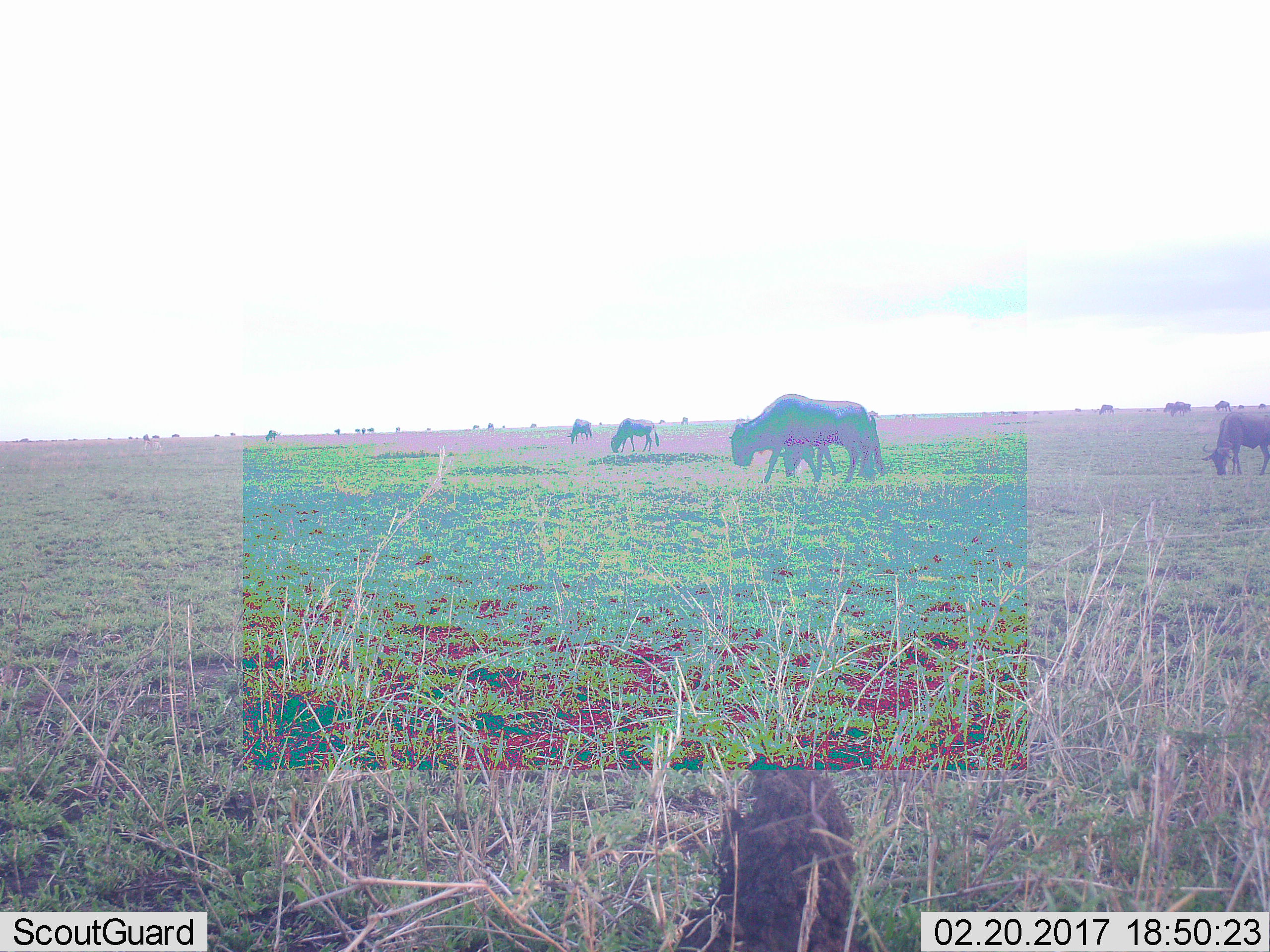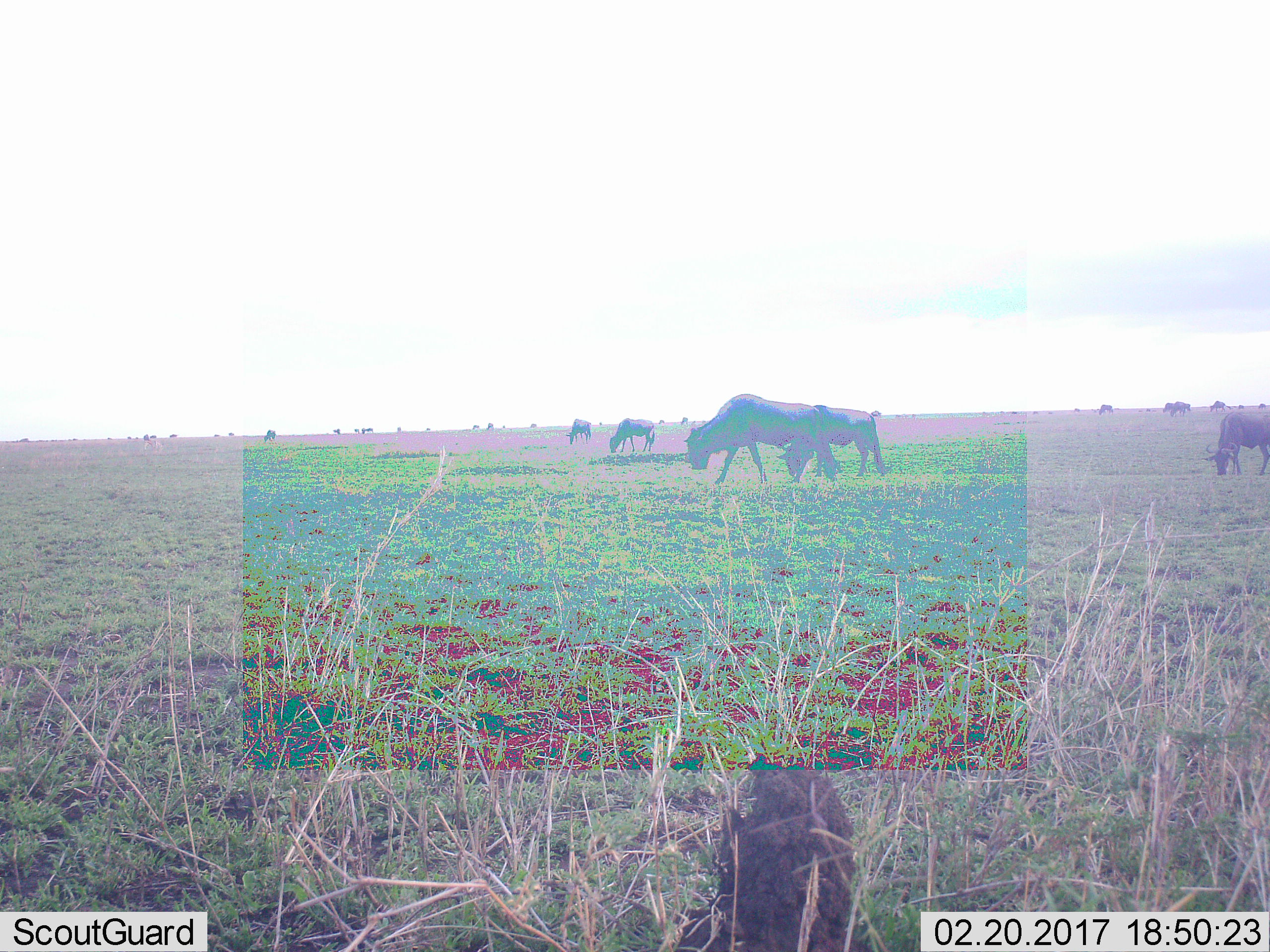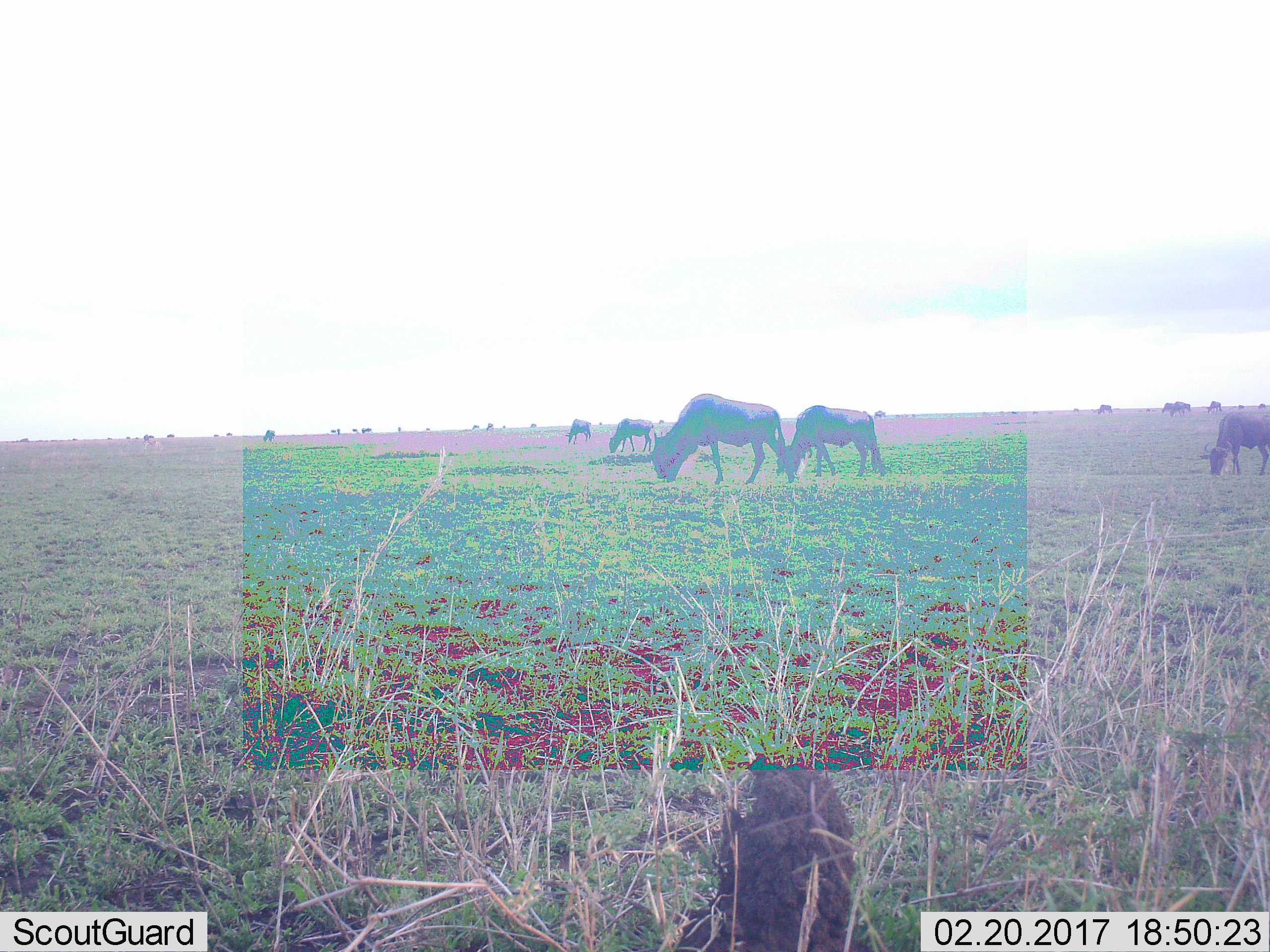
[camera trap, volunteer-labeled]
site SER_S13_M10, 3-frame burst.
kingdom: Animalia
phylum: Chordata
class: Mammalia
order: Artiodactyla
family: Bovidae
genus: Connochaetes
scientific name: Connochaetes taurinus taurinus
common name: blue wildebeest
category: wildebeestblue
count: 11-50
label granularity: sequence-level